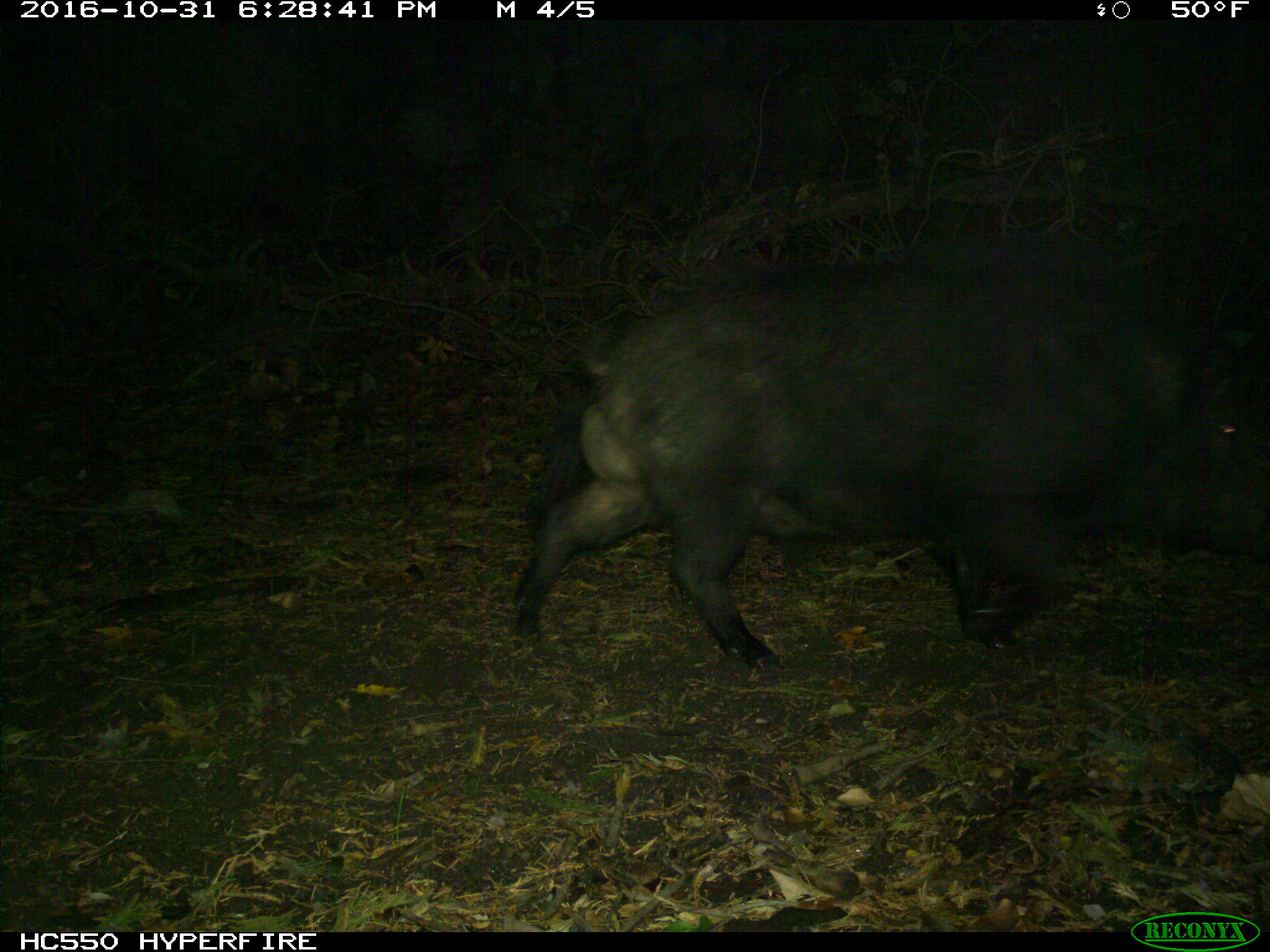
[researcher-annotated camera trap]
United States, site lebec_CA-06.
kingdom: Animalia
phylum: Chordata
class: Mammalia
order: Artiodactyla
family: Suidae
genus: Sus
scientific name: Sus scrofa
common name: wild boar